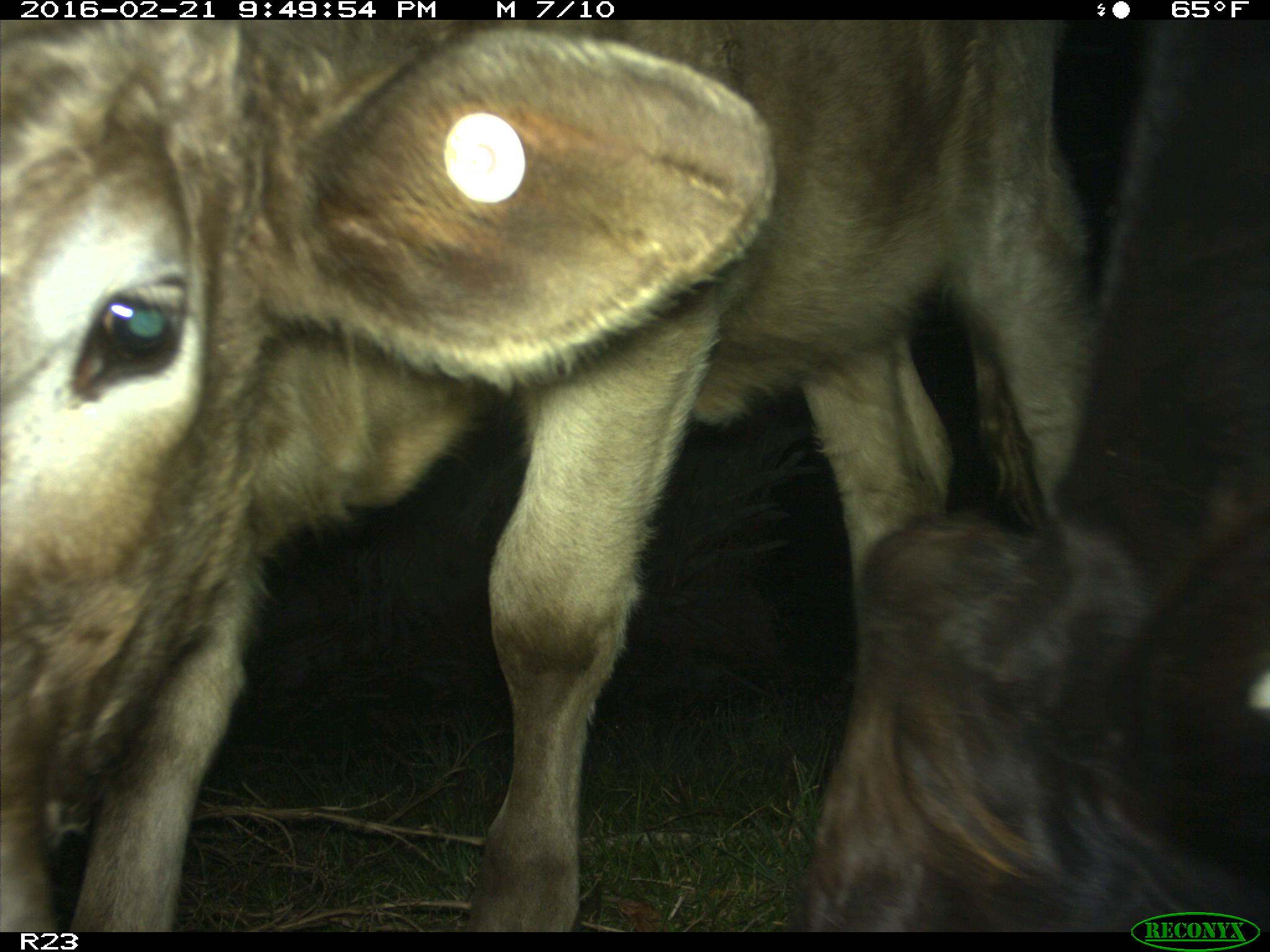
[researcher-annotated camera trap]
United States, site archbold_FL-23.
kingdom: Animalia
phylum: Chordata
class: Mammalia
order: Artiodactyla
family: Bovidae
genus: Bos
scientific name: Bos taurus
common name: domestic cow